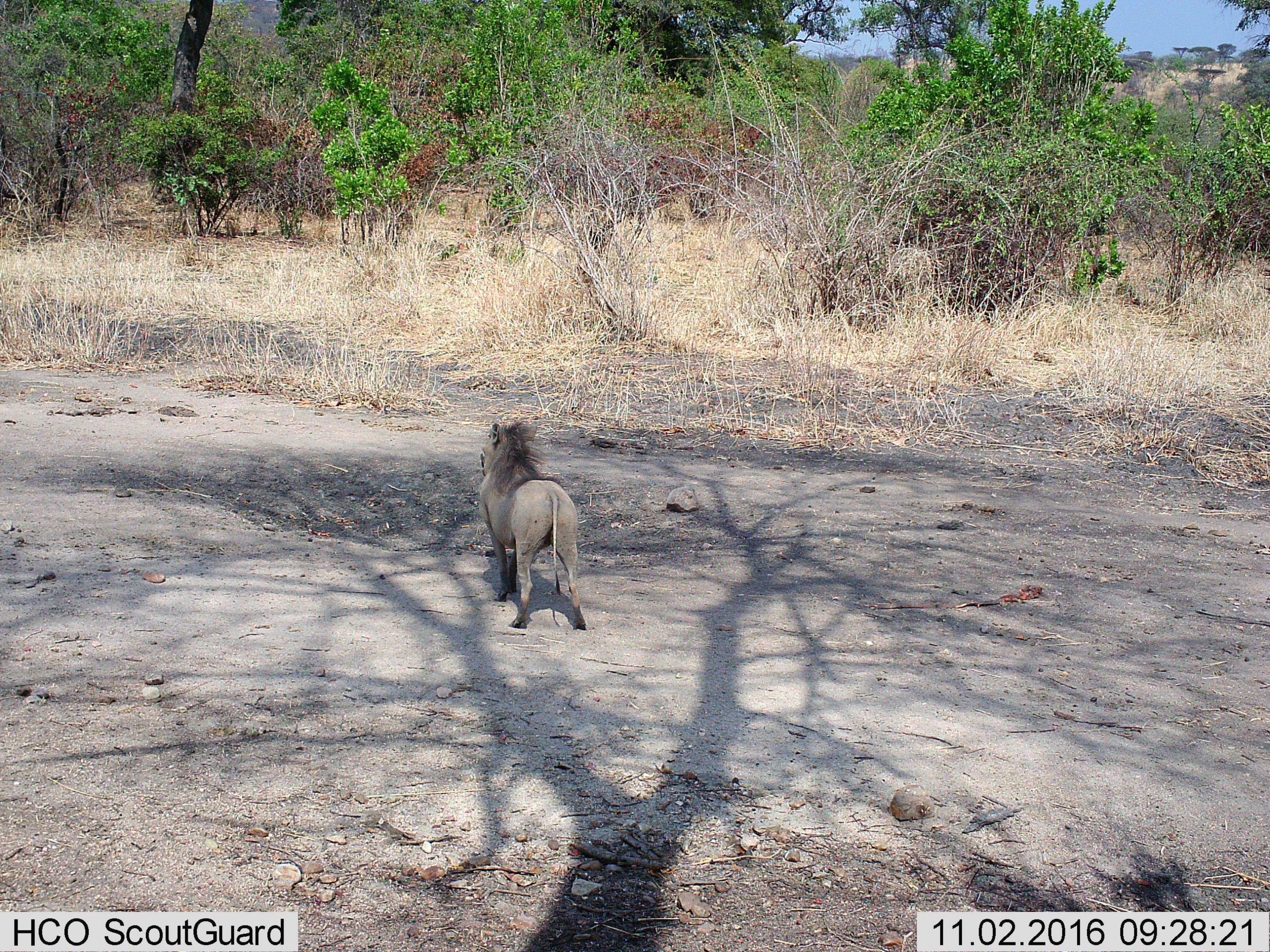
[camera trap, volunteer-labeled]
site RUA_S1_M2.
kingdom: Animalia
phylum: Chordata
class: Mammalia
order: Artiodactyla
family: Suidae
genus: Phacochoerus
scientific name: Phacochoerus africanus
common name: warthog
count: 1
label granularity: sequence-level